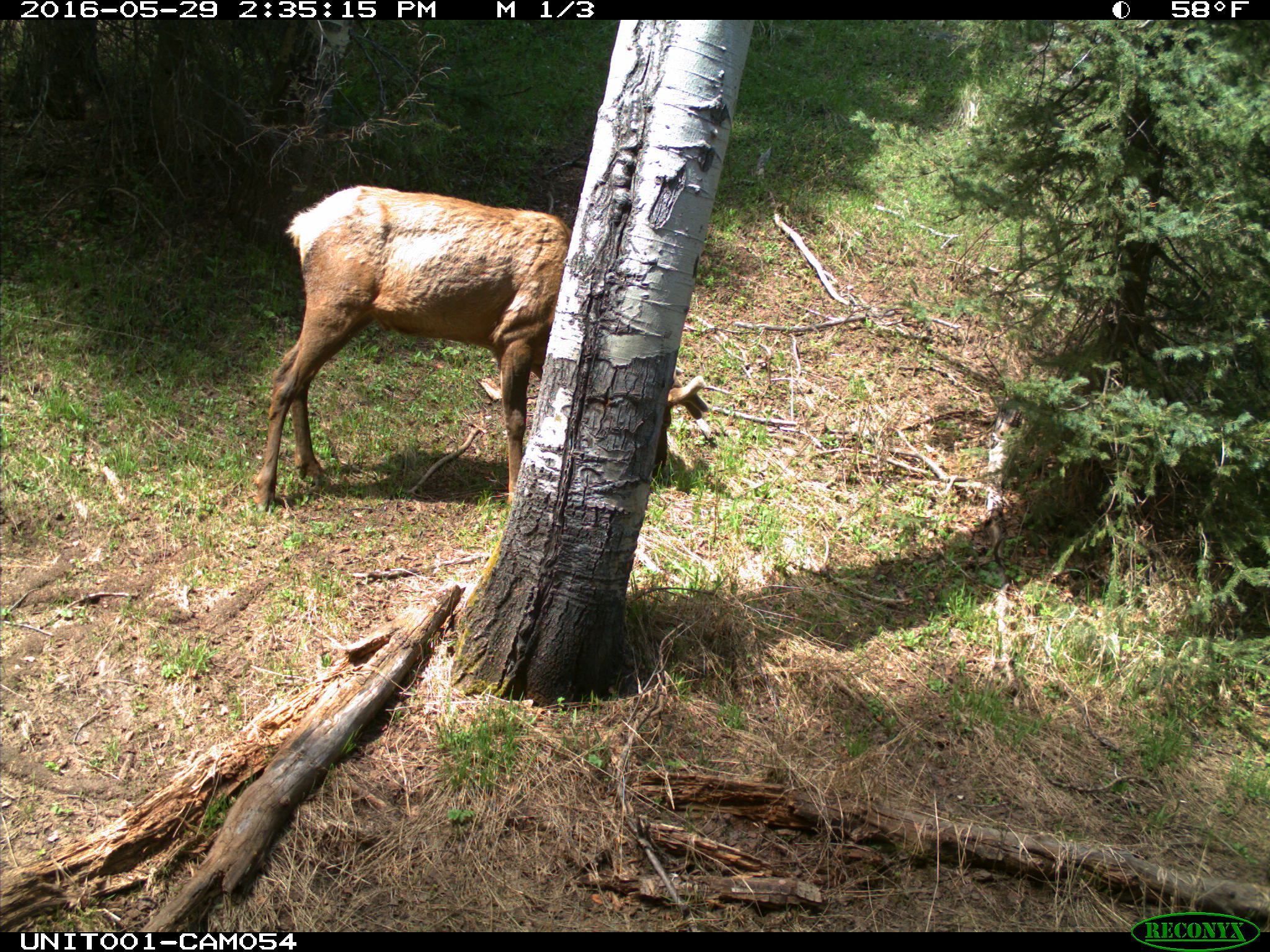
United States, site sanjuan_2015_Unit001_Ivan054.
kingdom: Animalia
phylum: Chordata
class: Mammalia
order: Artiodactyla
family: Cervidae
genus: Cervus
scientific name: Cervus elaphus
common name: red deer